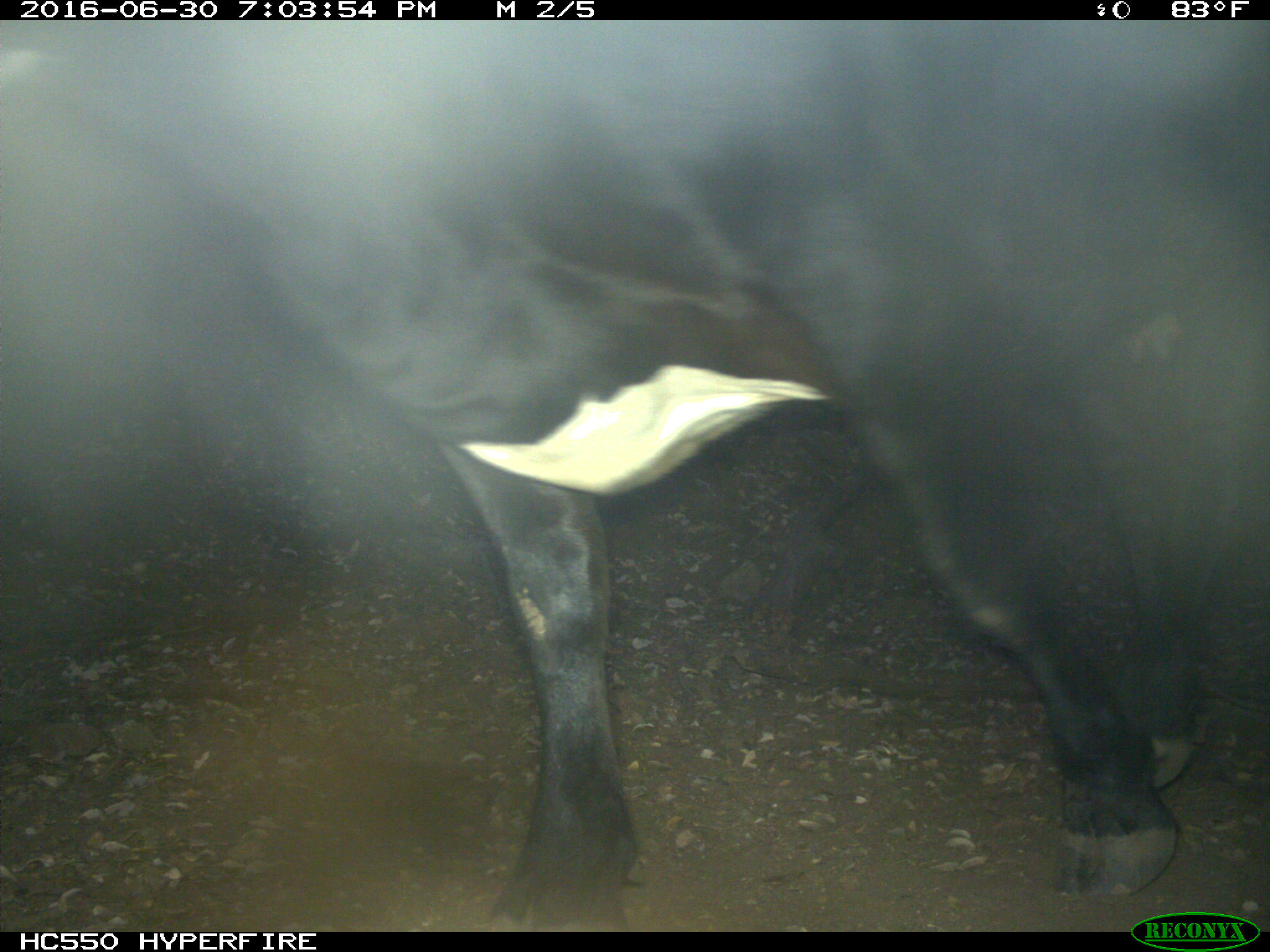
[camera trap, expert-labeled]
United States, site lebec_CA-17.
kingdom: Animalia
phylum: Chordata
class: Mammalia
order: Artiodactyla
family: Bovidae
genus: Bos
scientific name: Bos taurus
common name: domestic cow